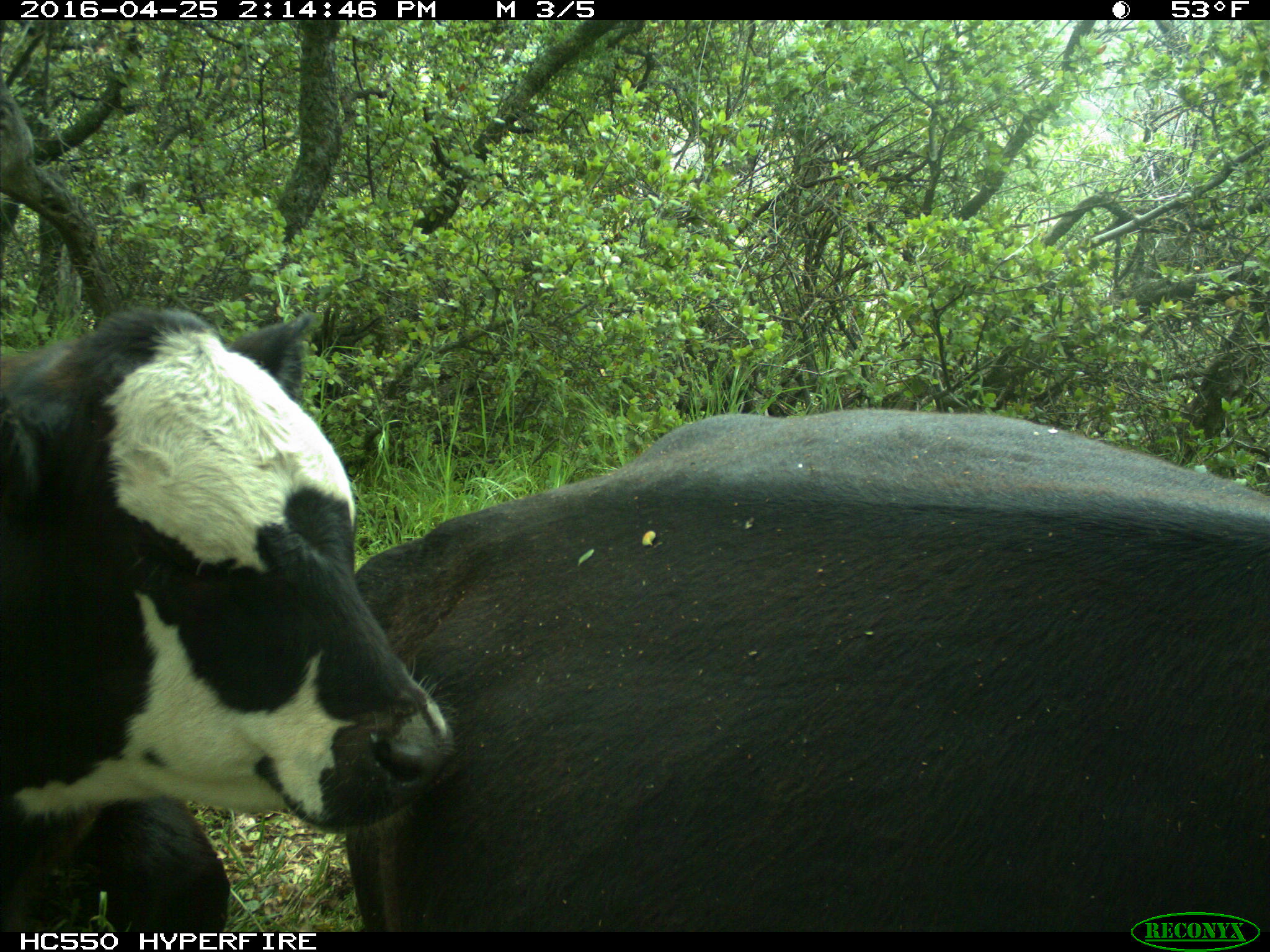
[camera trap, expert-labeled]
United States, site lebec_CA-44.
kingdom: Animalia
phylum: Chordata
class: Mammalia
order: Artiodactyla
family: Bovidae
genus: Bos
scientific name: Bos taurus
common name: domestic cow